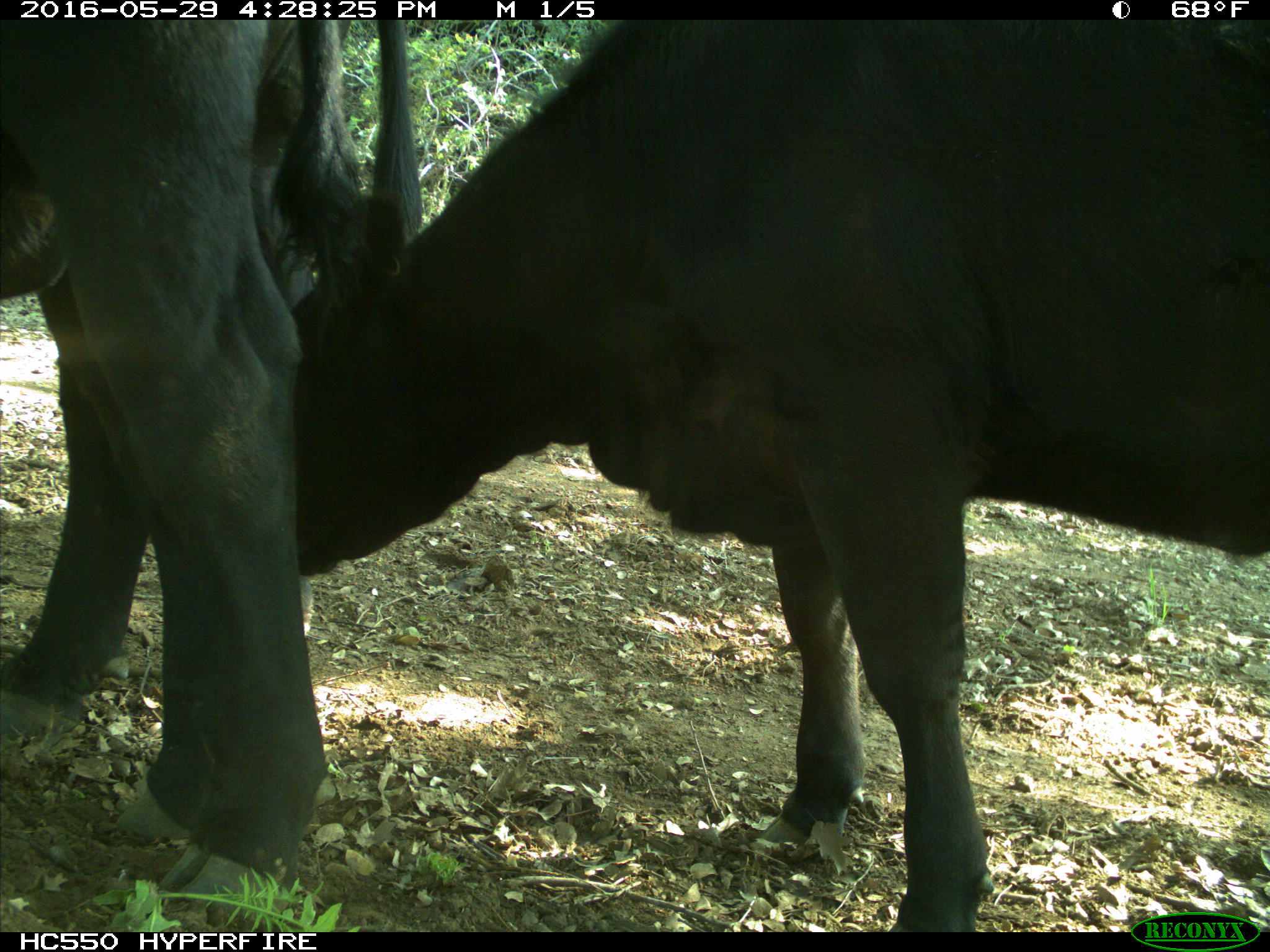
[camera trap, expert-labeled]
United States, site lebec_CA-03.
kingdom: Animalia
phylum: Chordata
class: Mammalia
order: Artiodactyla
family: Bovidae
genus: Bos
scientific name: Bos taurus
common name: domestic cow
Bos taurus (domestic cow).